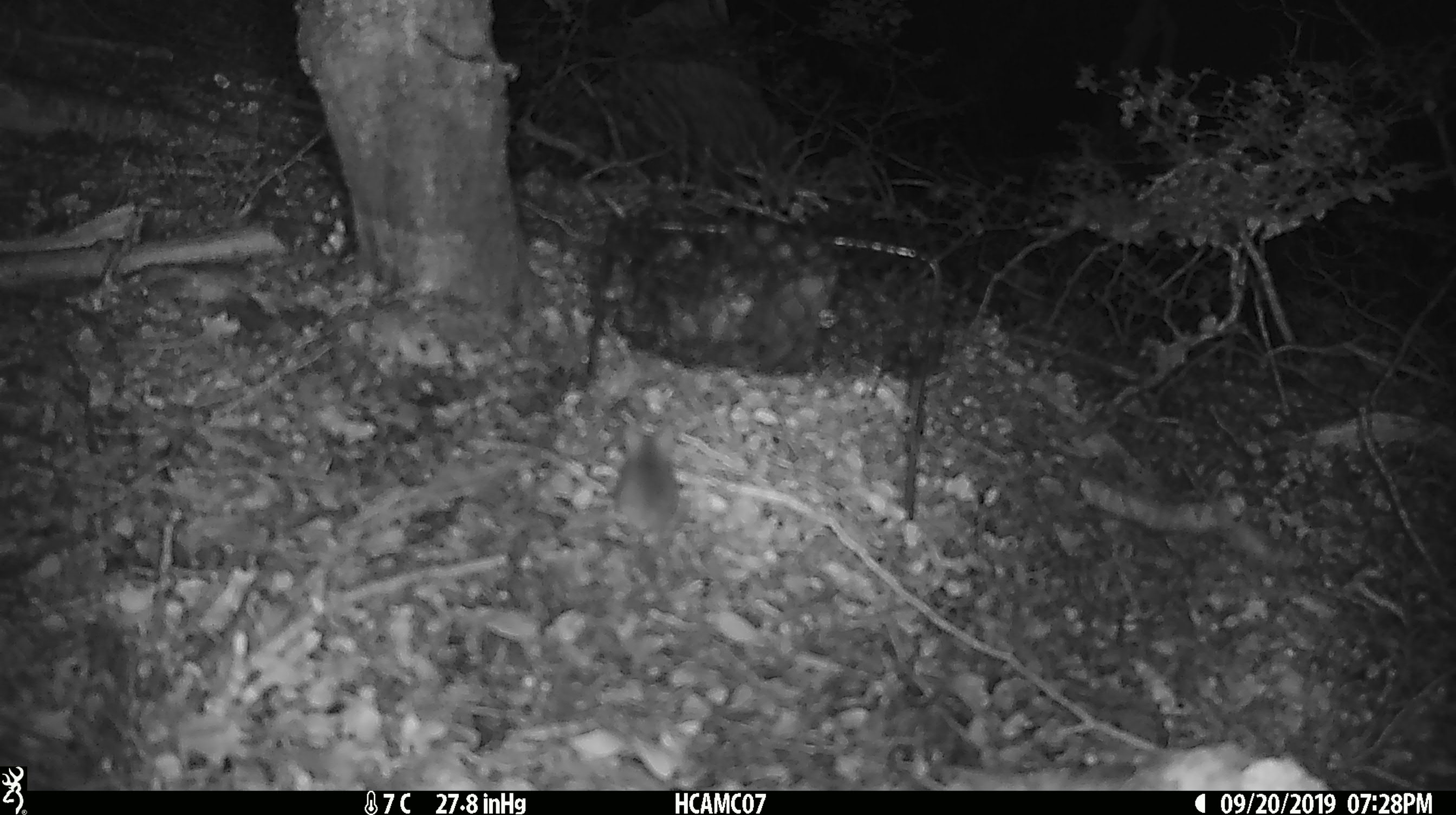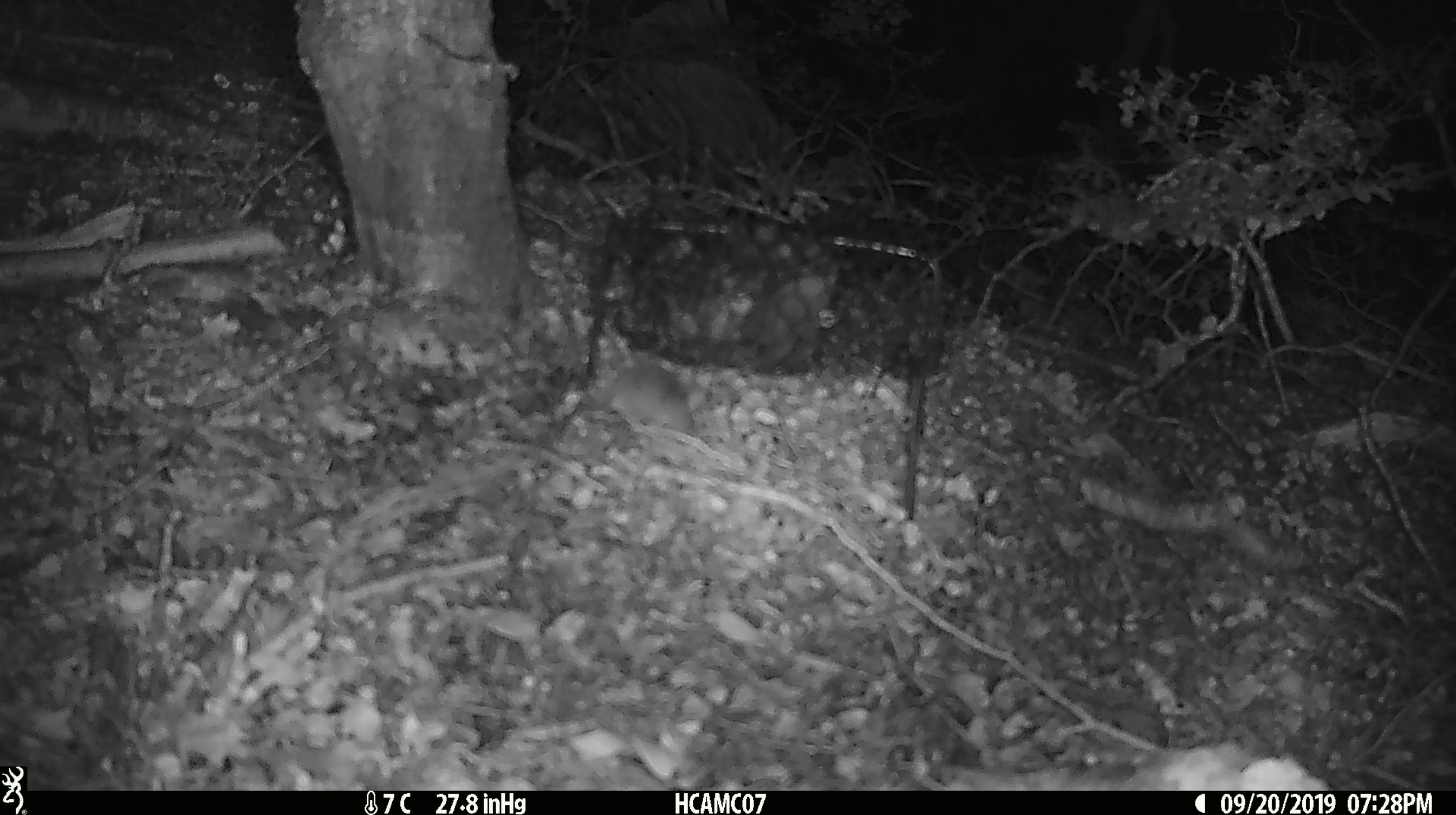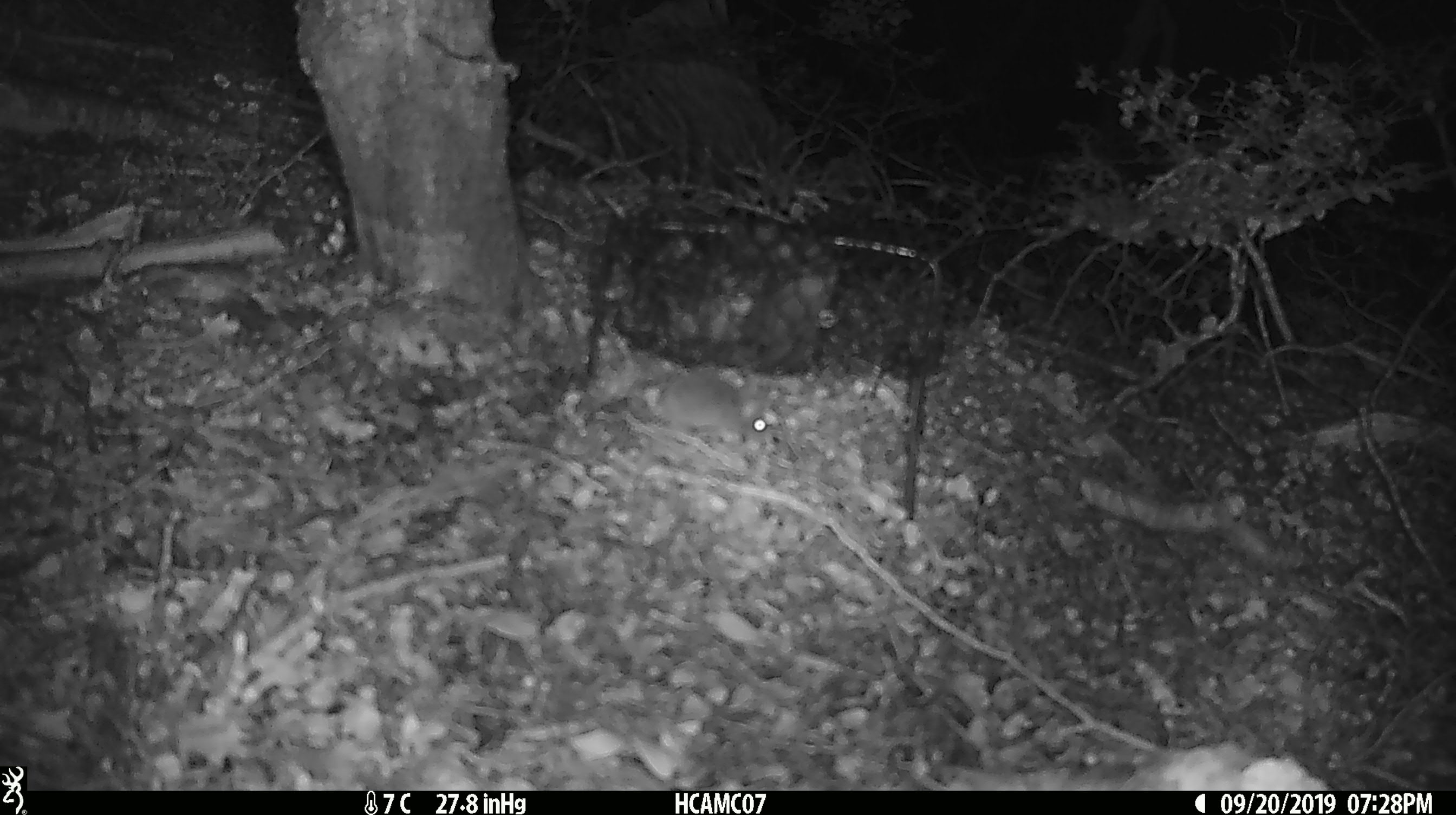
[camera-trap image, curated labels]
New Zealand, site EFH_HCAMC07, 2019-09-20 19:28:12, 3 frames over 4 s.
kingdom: Animalia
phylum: Chordata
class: Mammalia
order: Rodentia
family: Muridae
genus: Mus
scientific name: Mus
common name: mouse